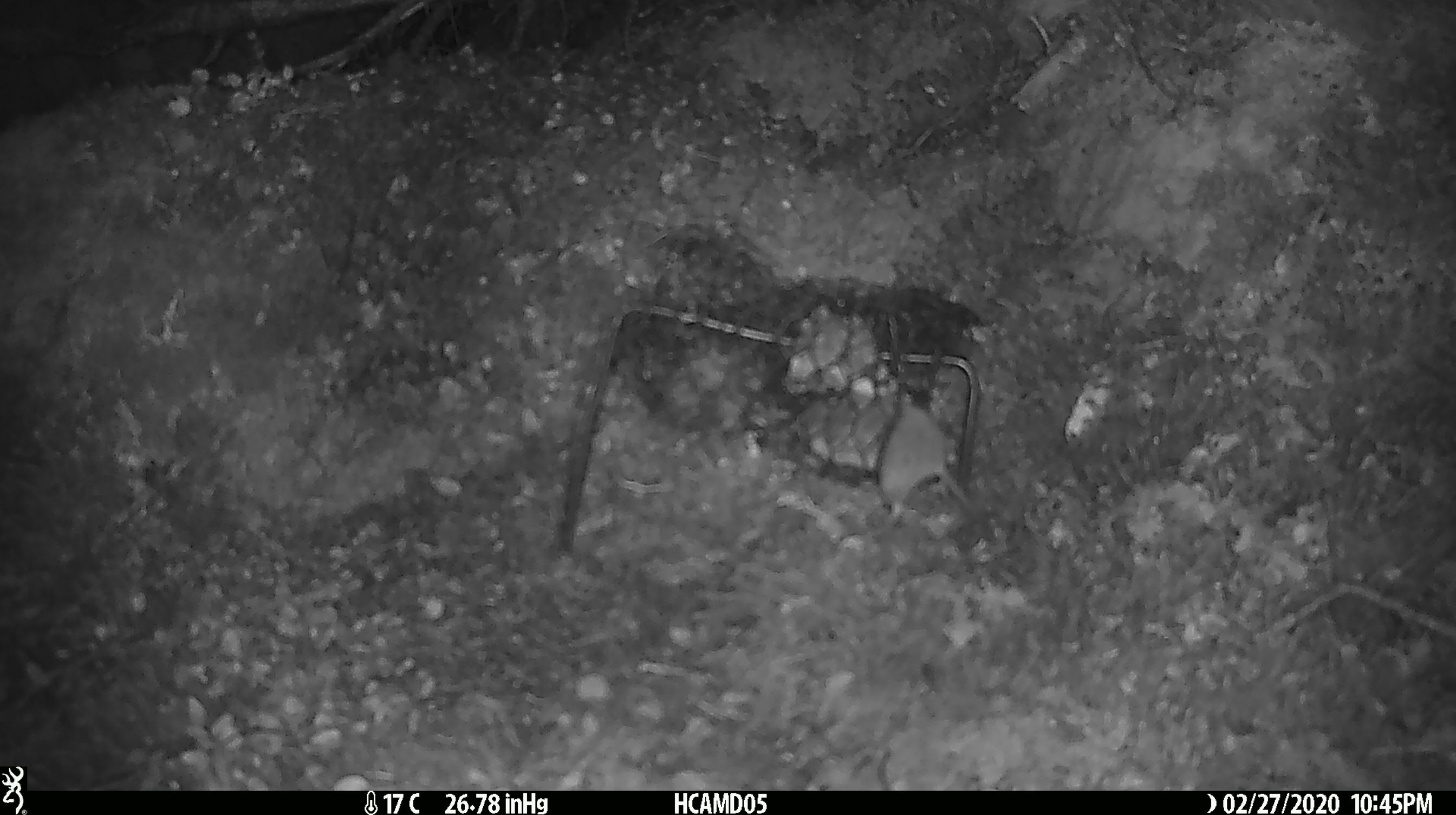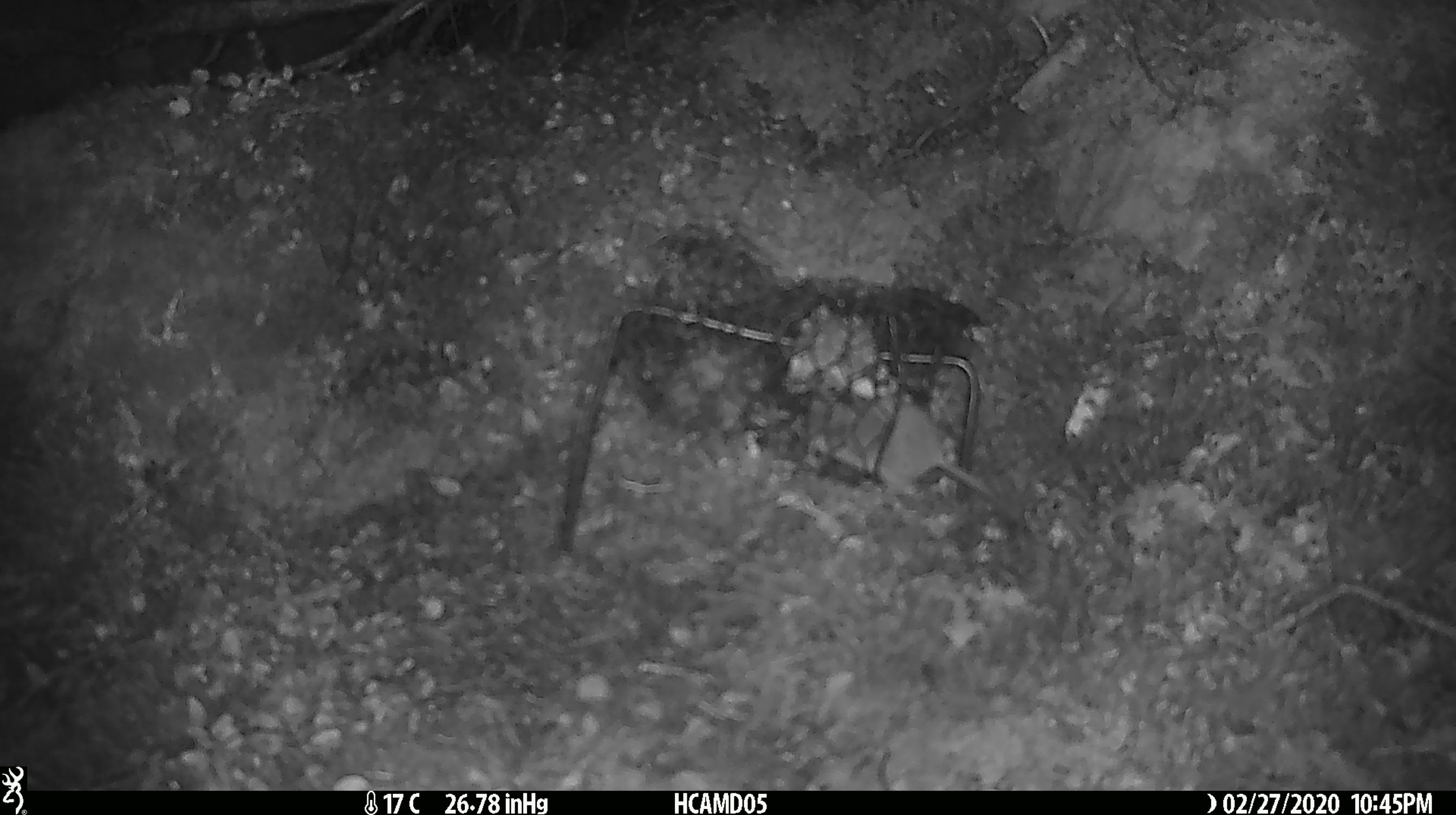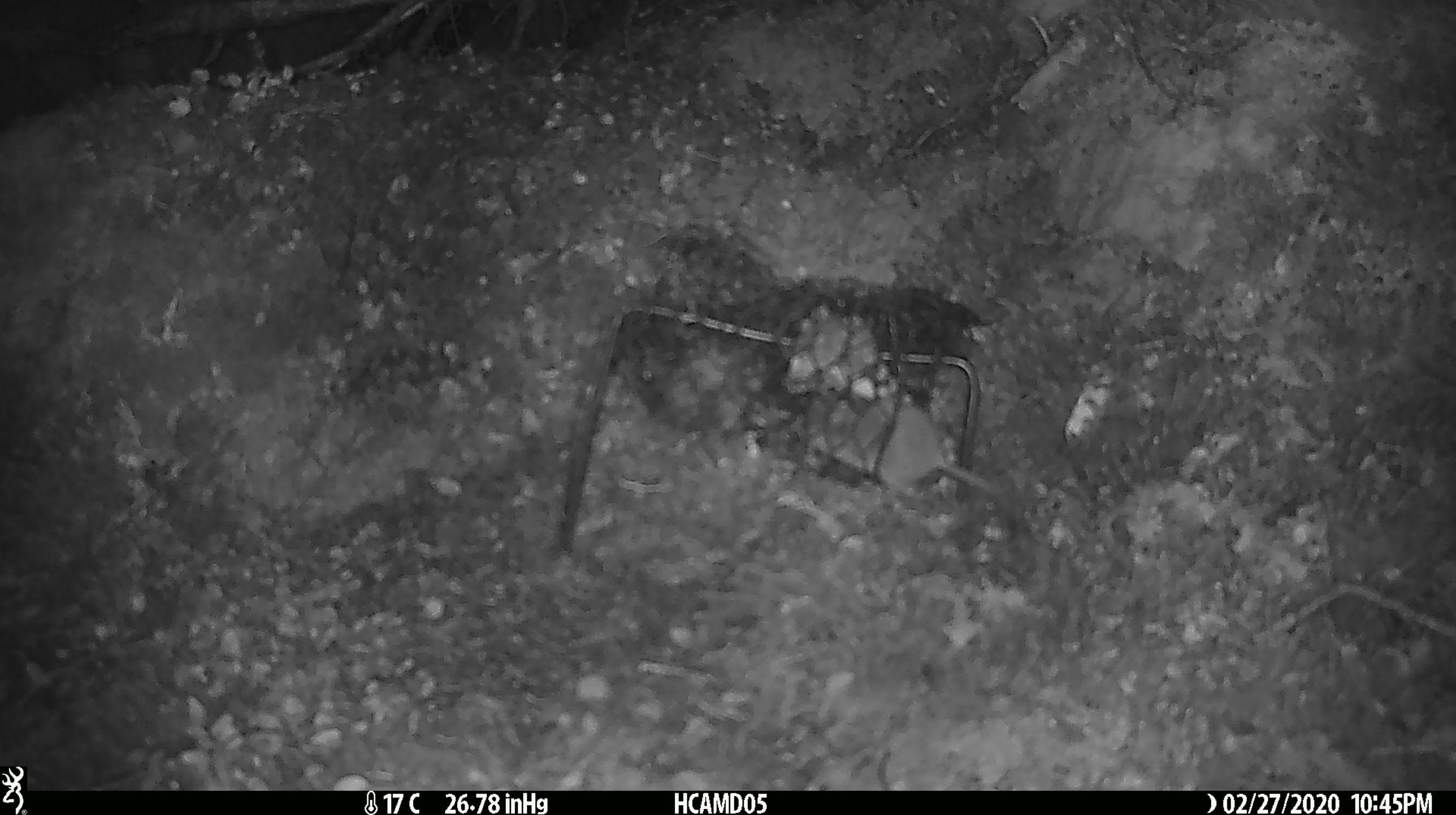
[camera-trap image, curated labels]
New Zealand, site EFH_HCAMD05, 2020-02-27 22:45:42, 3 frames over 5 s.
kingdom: Animalia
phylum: Chordata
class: Mammalia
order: Rodentia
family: Muridae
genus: Mus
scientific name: Mus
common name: mouse